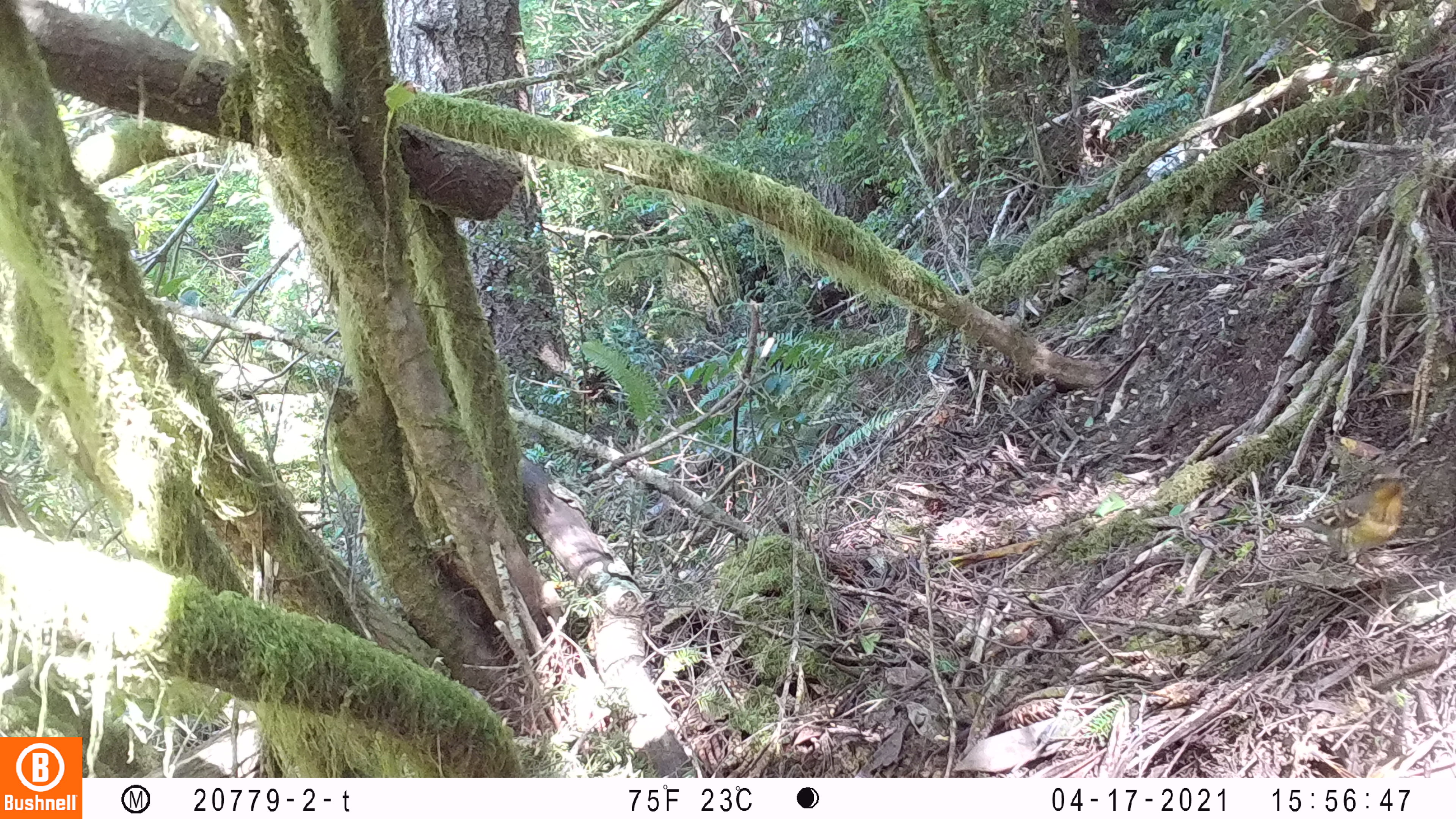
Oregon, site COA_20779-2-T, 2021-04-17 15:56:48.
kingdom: Animalia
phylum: Chordata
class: Aves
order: Passeriformes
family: Turdidae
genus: Ixoreus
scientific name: Ixoreus naevius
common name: varied thrush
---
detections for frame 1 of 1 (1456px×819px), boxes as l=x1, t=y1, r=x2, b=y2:
varied thrush: l=1250, t=444, r=1447, b=591